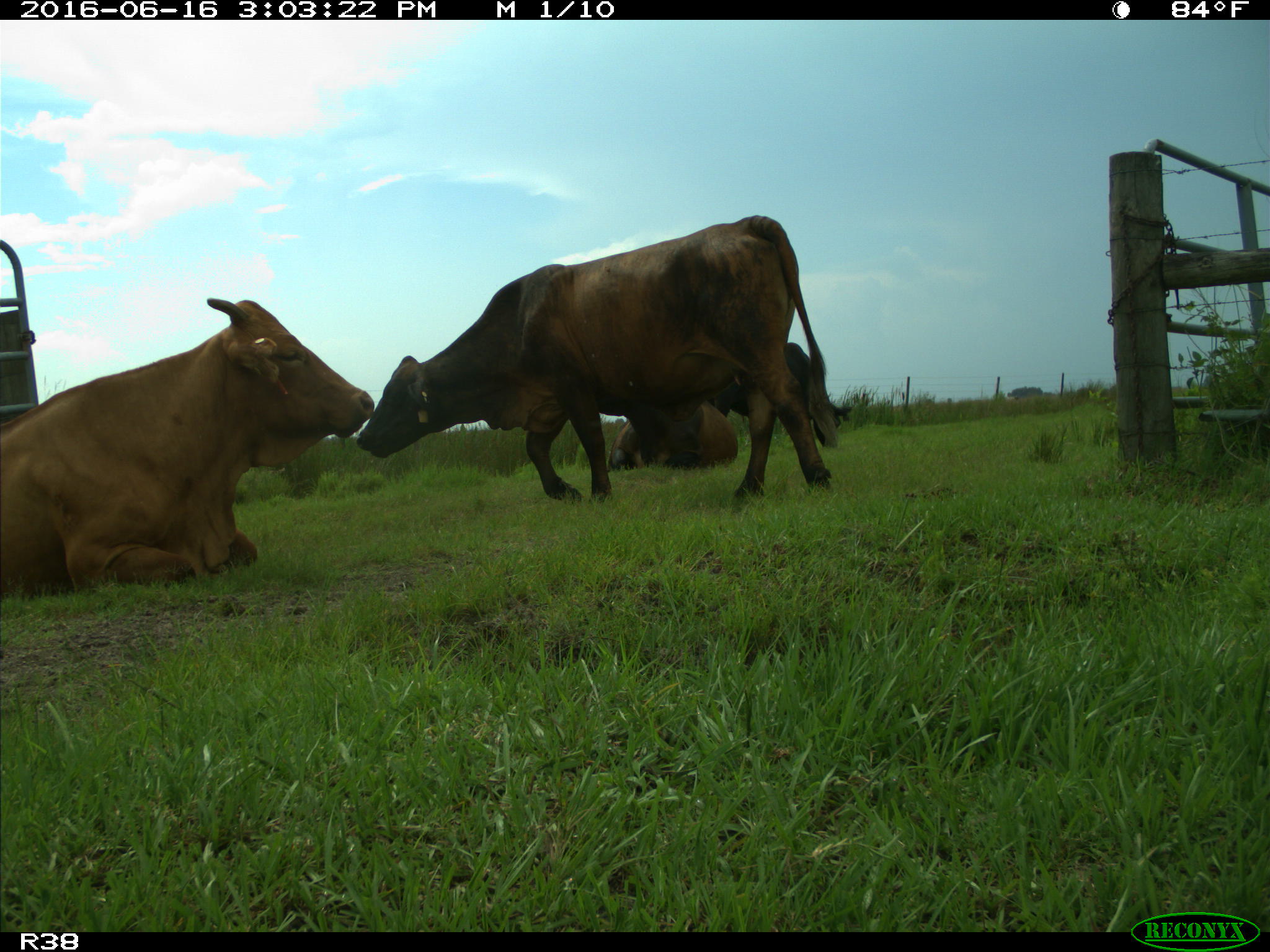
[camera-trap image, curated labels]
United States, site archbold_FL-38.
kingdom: Animalia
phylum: Chordata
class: Mammalia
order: Artiodactyla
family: Bovidae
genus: Bos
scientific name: Bos taurus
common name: domestic cow